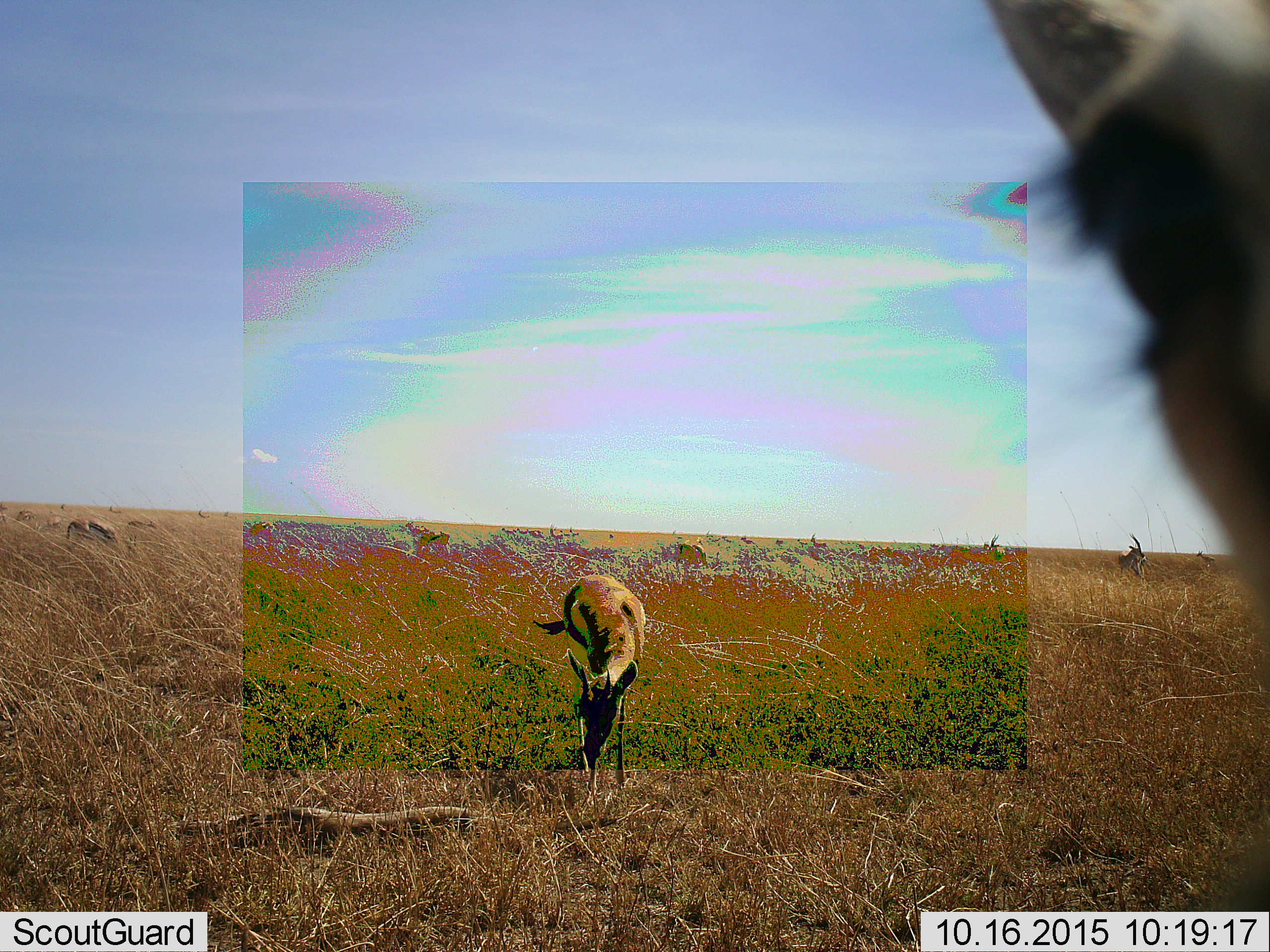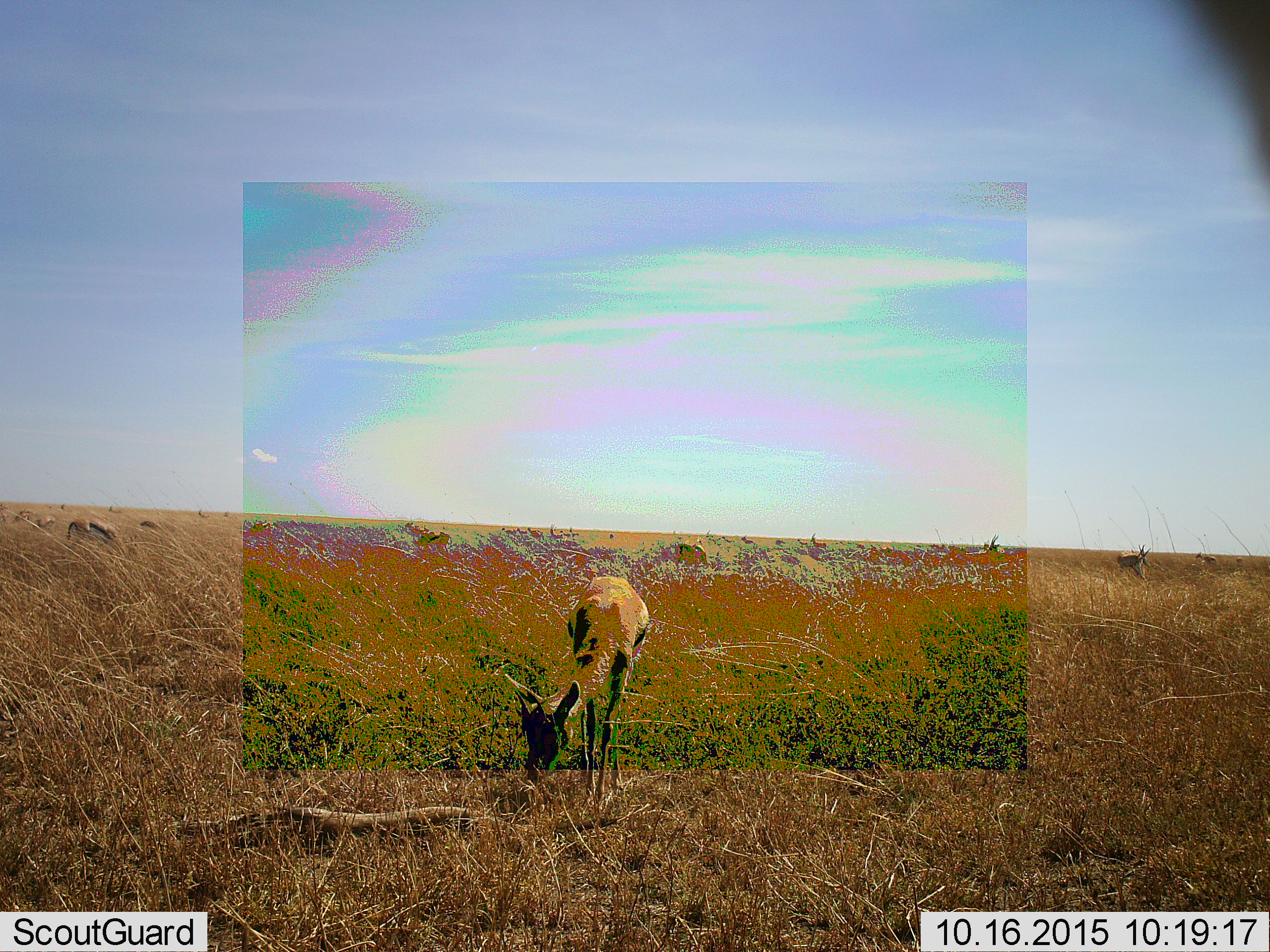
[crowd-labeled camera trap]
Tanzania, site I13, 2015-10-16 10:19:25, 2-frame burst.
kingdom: Animalia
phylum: Chordata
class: Mammalia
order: Artiodactyla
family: Bovidae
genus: Eudorcas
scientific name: Eudorcas thomsonii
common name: thomson's gazelle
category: gazellethomsons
Gazellethomsons (thomson's gazelle) (Eudorcas thomsonii), count 11-50. Behavior (volunteer vote fractions): standing 75%, resting 12%, moving 25%, interacting 0%. Young present (vote fraction): 0%. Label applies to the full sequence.